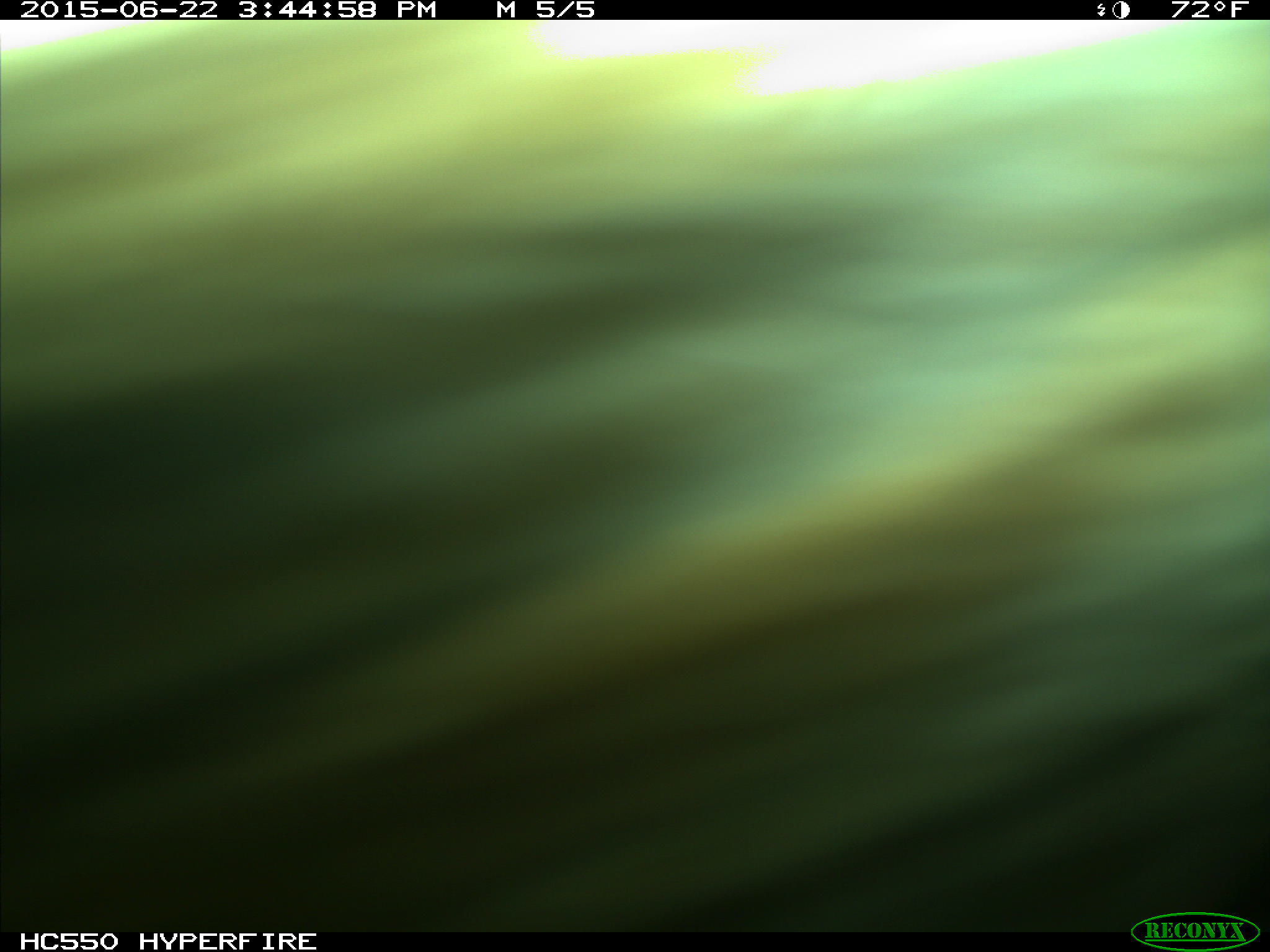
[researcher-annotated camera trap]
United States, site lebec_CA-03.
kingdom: Animalia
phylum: Chordata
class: Mammalia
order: Carnivora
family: Ursidae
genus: Ursus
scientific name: Ursus americanus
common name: american black bear